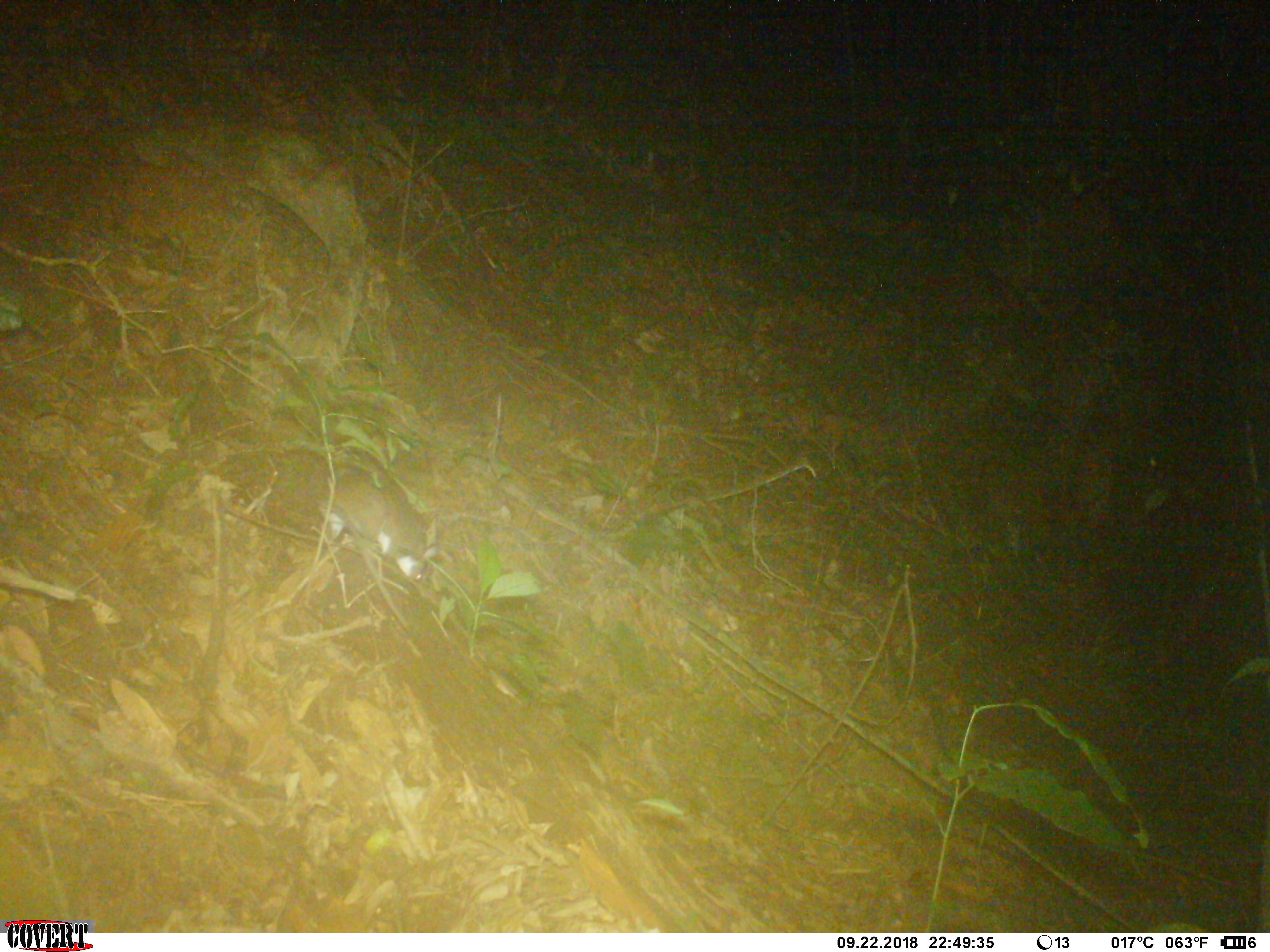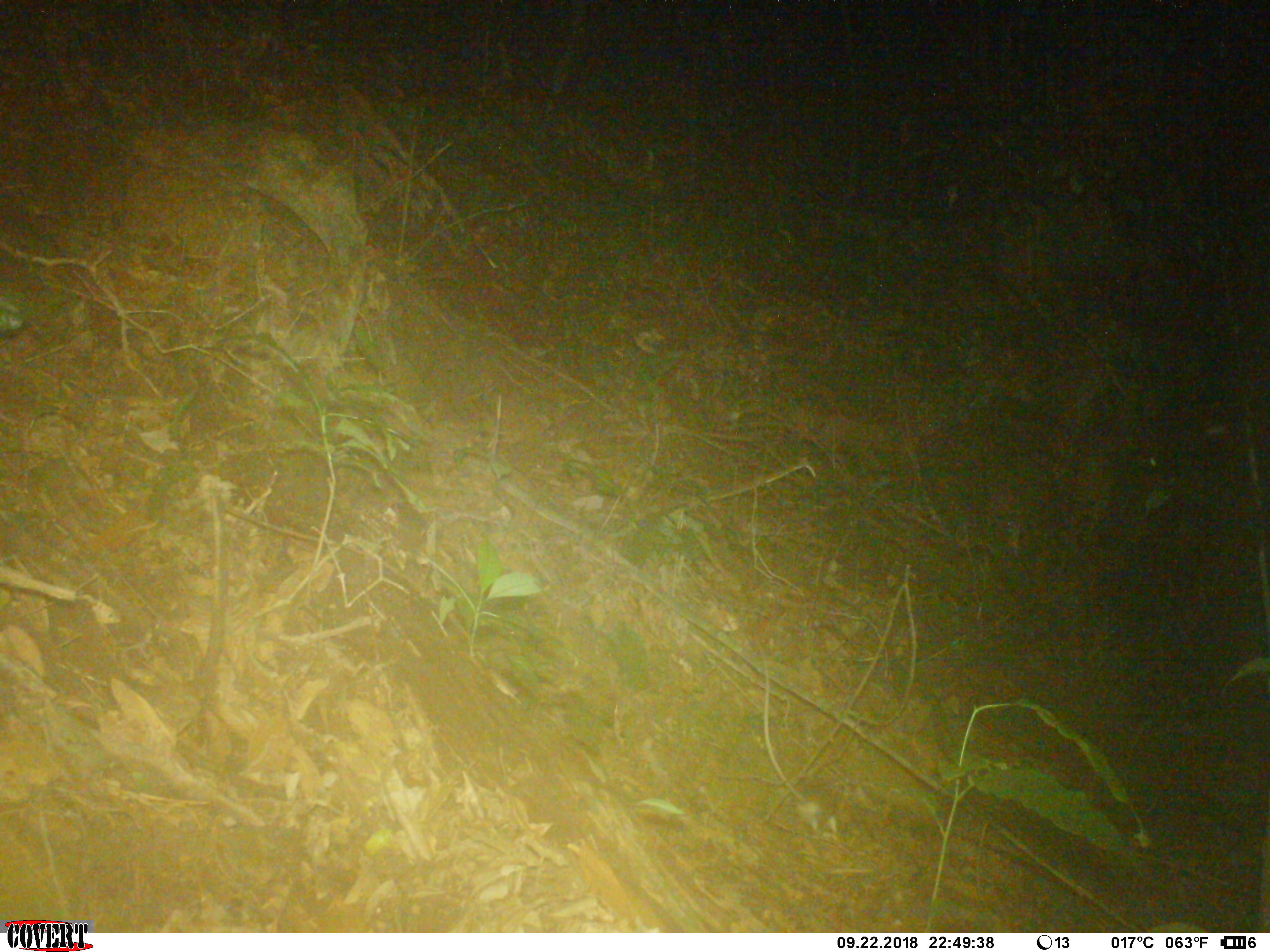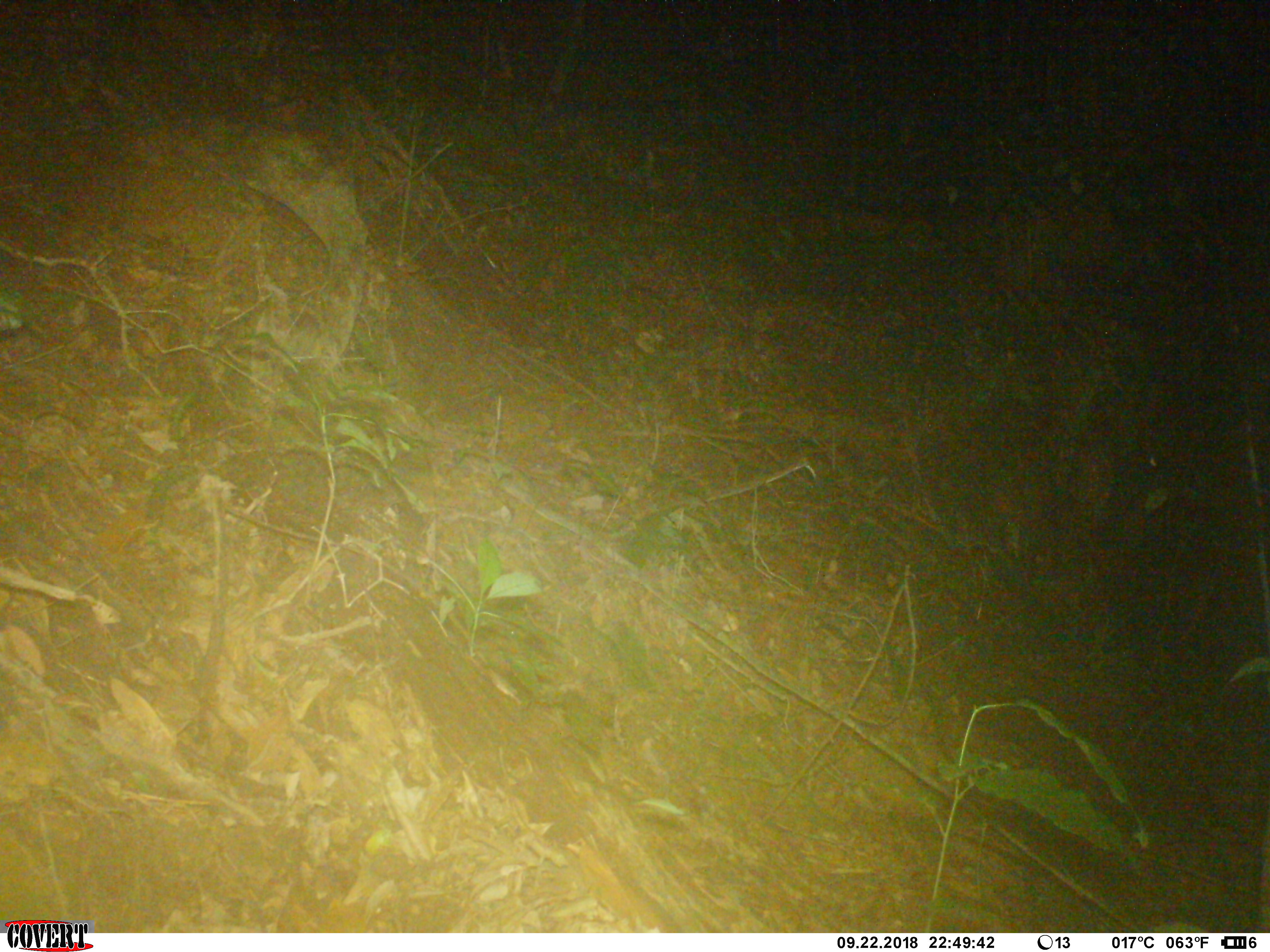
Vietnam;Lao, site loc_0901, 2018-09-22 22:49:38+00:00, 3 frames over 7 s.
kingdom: Animalia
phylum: Chordata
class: Mammalia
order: Rodentia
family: Muridae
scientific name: Muridae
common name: old-world mice and rats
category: unidentified murid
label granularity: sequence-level